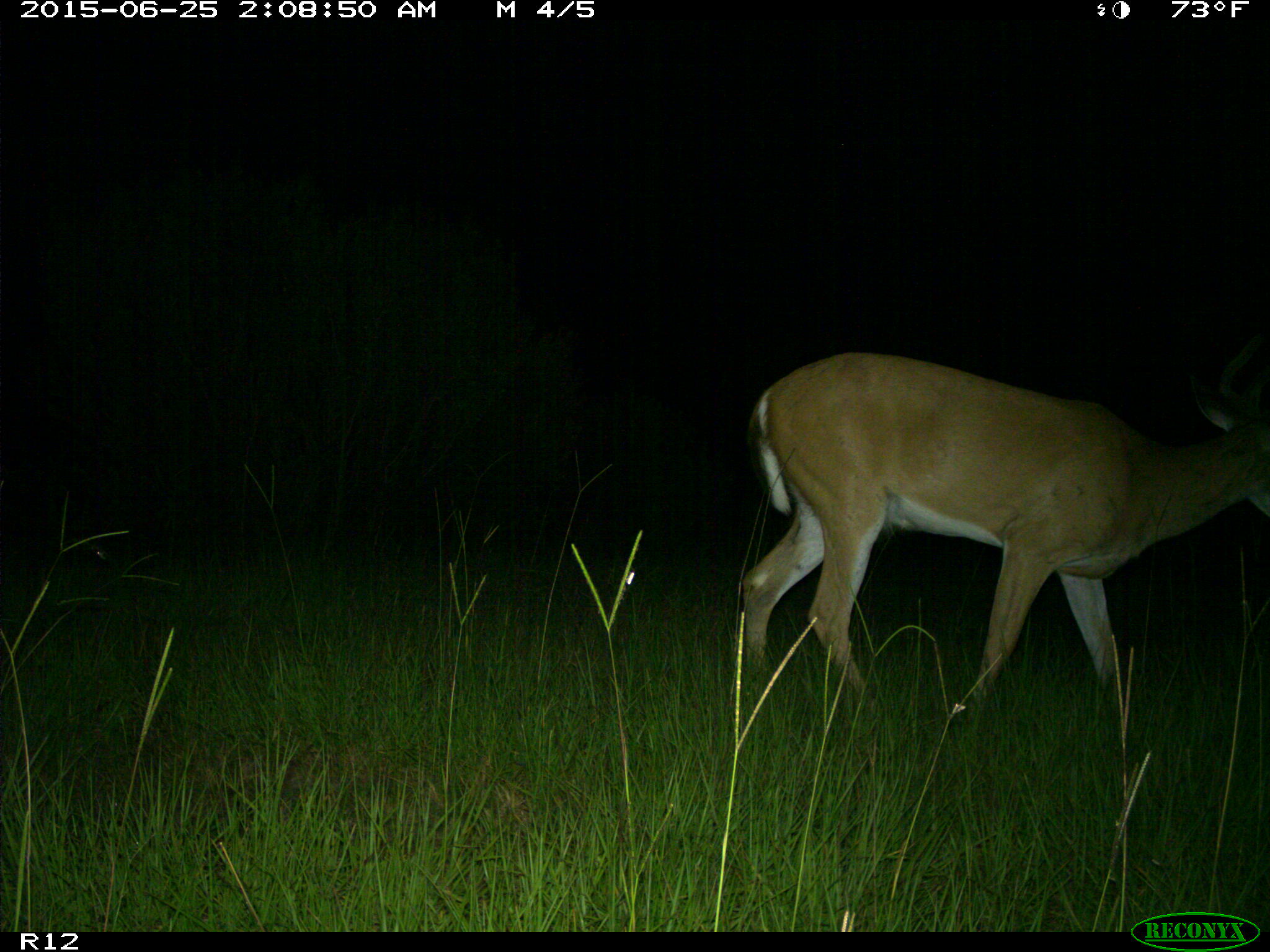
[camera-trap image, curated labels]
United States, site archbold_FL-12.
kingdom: Animalia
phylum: Chordata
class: Mammalia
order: Artiodactyla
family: Cervidae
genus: Odocoileus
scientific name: Odocoileus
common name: deer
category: unidentified deer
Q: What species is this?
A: Unidentified deer (deer) (Odocoileus).